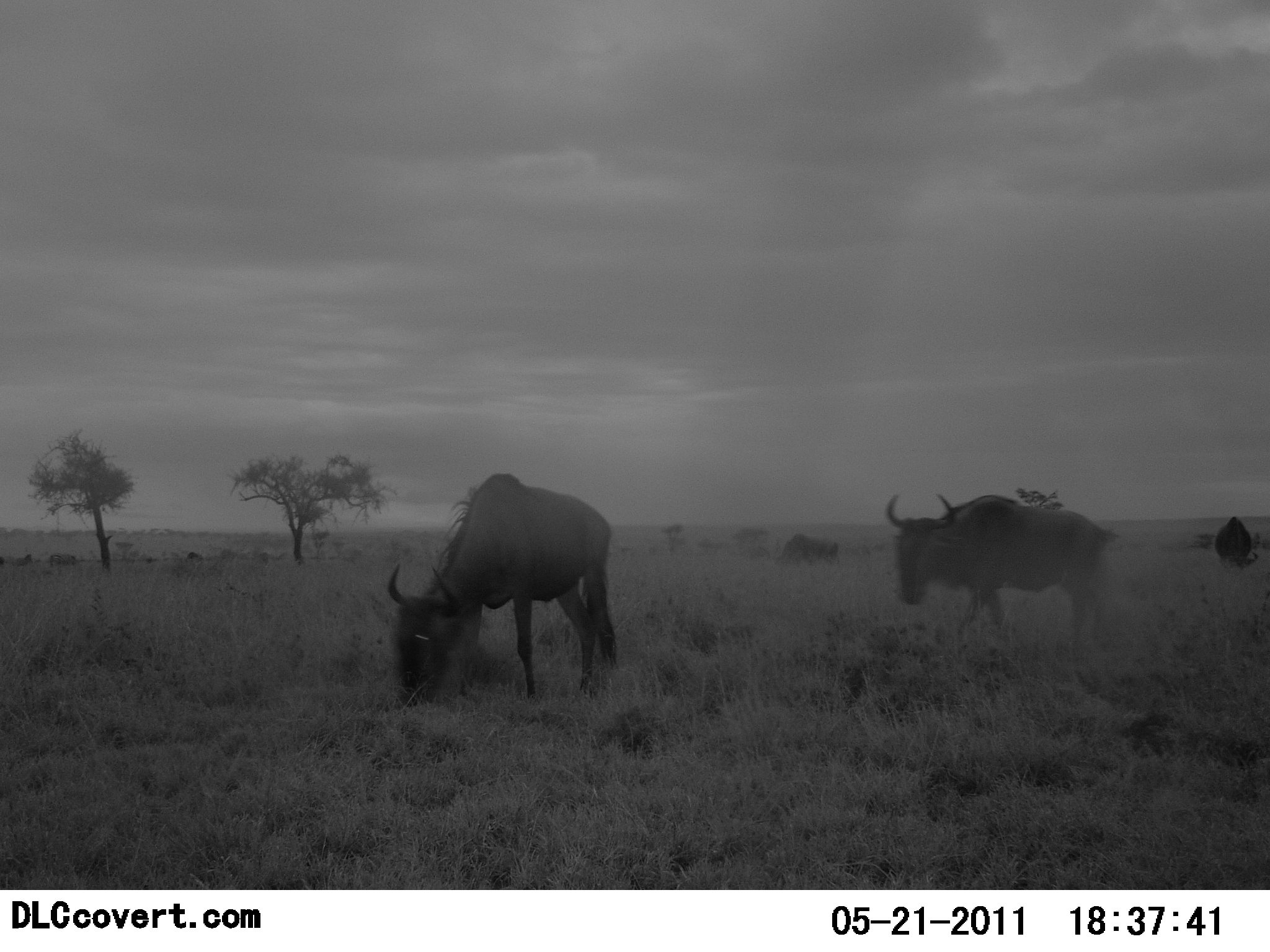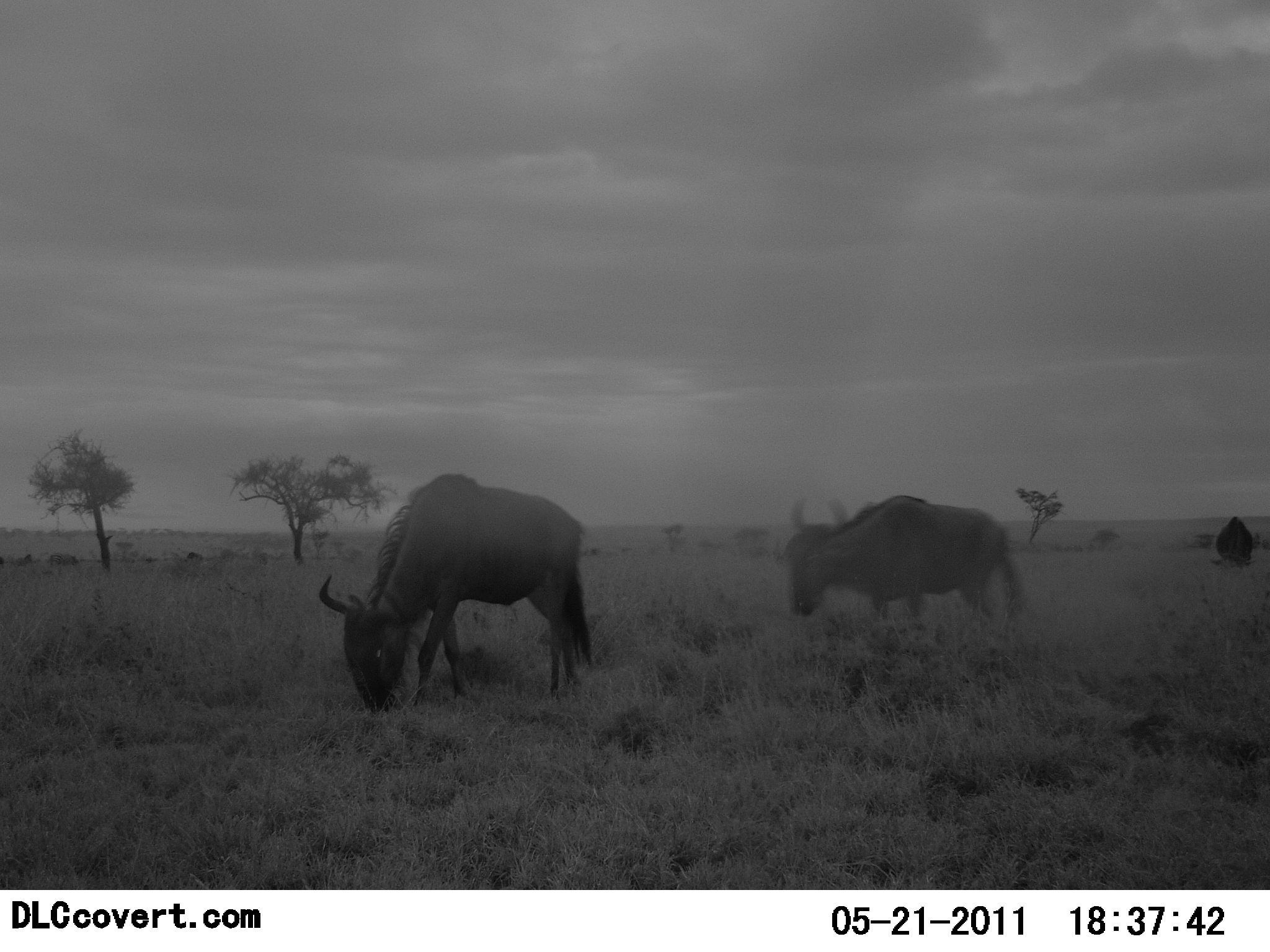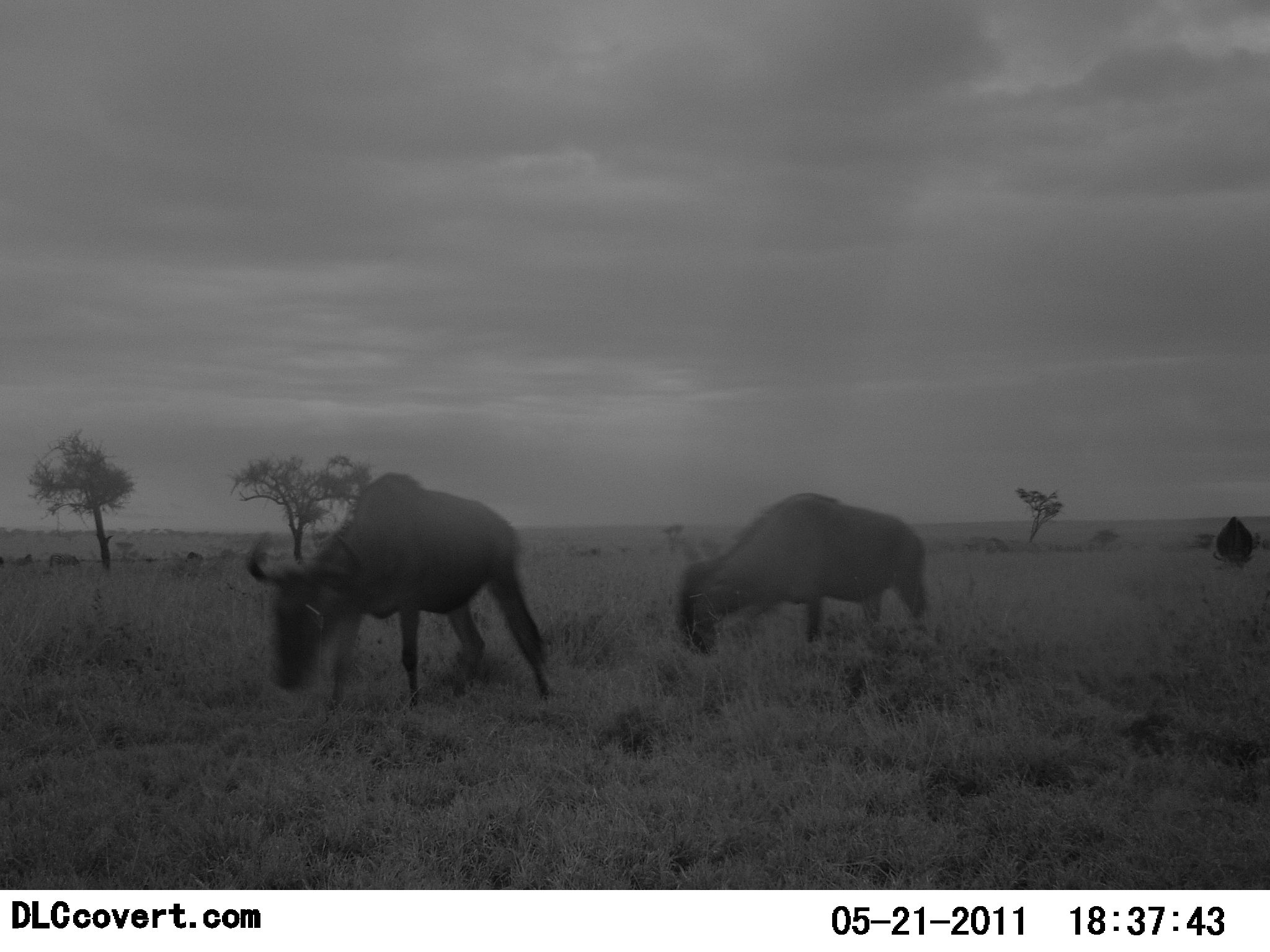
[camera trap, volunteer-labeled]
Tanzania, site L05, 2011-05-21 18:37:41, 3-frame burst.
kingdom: Animalia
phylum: Chordata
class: Mammalia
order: Artiodactyla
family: Bovidae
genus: Connochaetes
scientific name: Connochaetes taurinus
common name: blue wildebeest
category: wildebeest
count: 3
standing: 46%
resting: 0%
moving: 77%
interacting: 0%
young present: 0%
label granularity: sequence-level